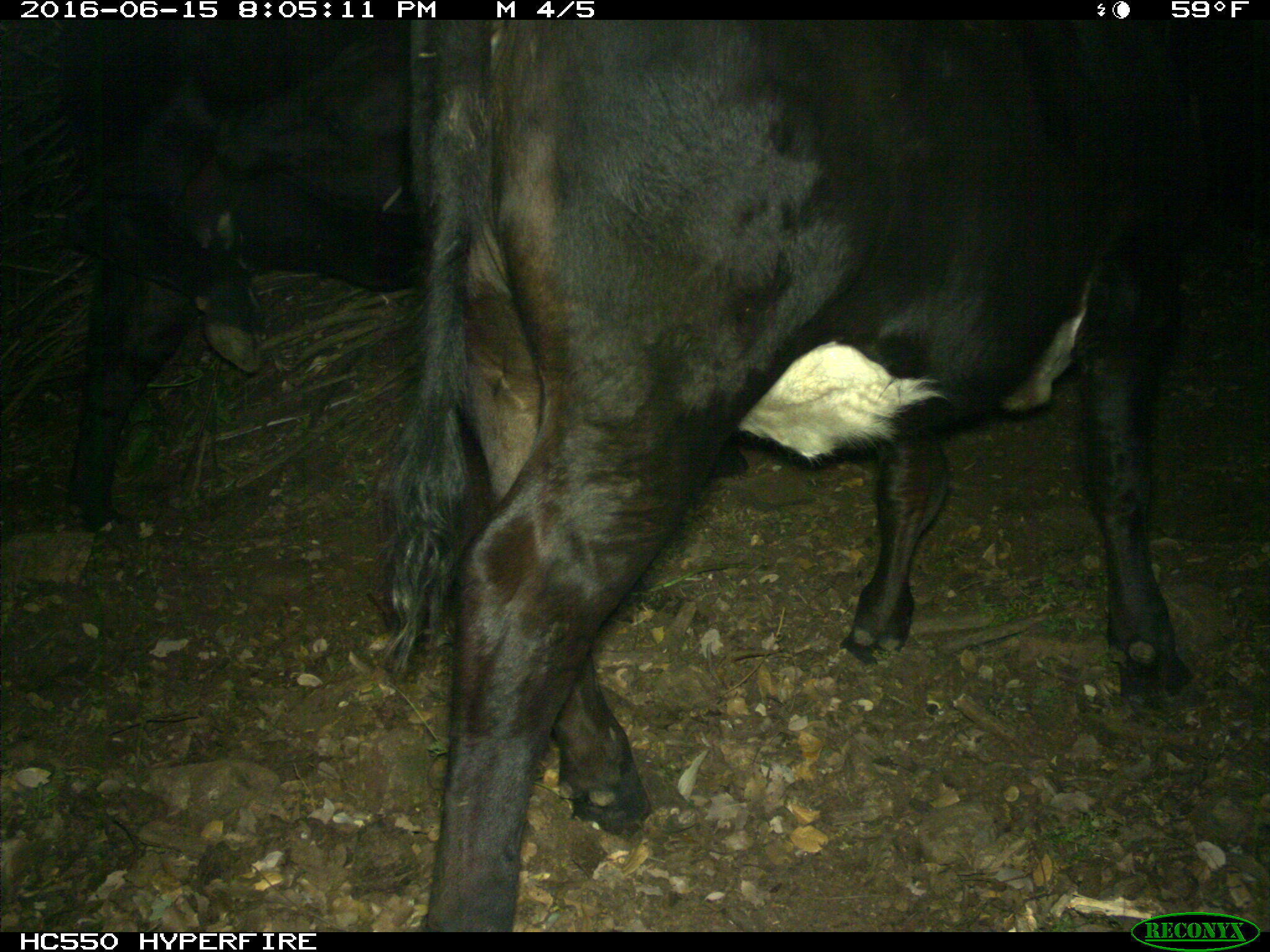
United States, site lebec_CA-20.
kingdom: Animalia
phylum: Chordata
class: Mammalia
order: Artiodactyla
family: Bovidae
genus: Bos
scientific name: Bos taurus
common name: domestic cow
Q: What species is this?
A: Bos taurus (domestic cow).